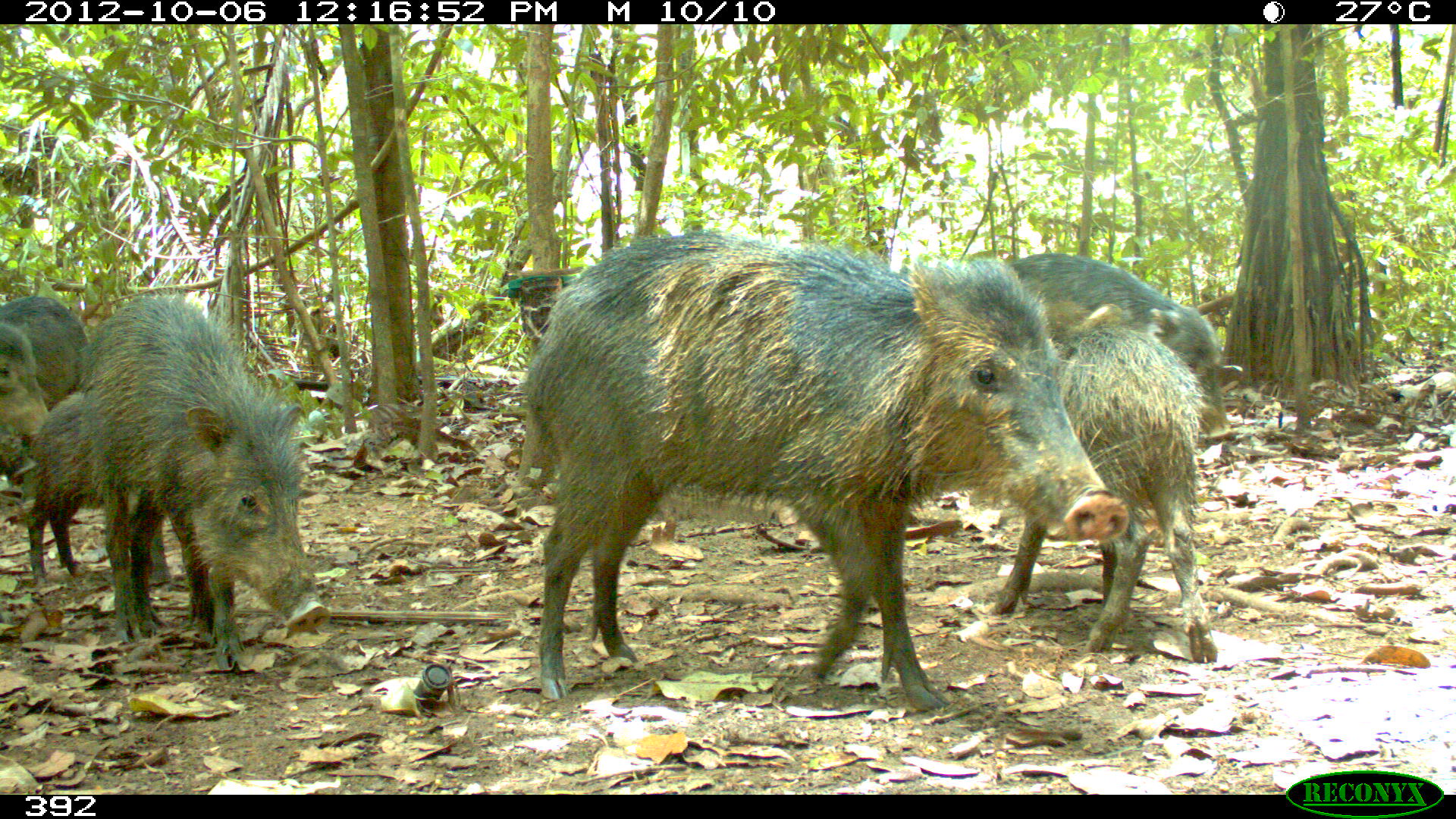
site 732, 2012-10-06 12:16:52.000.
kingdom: Animalia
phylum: Chordata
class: Mammalia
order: Artiodactyla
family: Tayassuidae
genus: Tayassu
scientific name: Tayassu pecari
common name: white-lipped peccary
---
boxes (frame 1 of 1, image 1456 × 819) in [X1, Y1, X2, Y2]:
tayassu pecari: [518, 226, 1133, 712]; [79, 291, 332, 672]; [990, 302, 1214, 658]; [969, 253, 1232, 510]; [23, 385, 210, 586]; [1, 294, 101, 490]